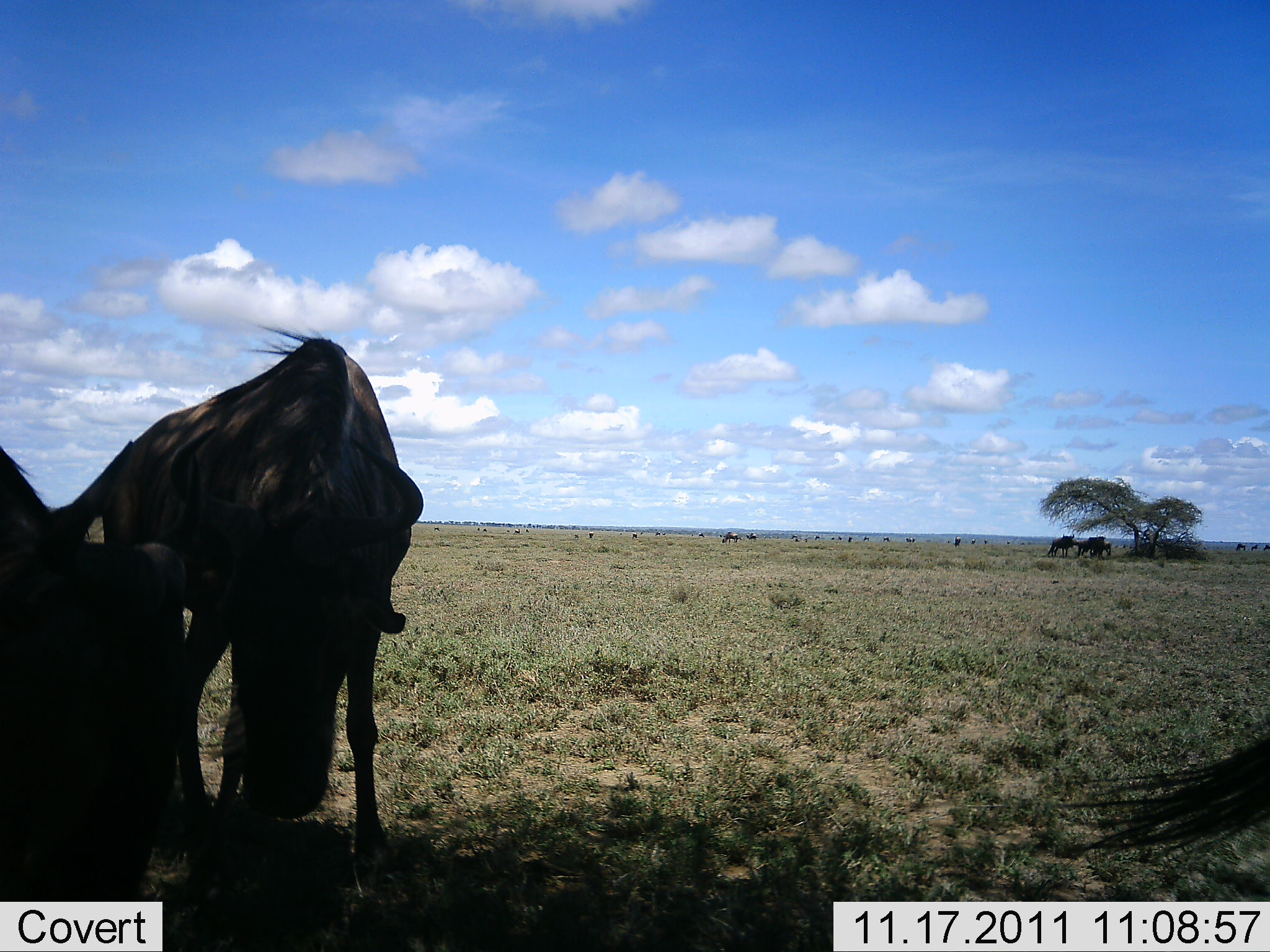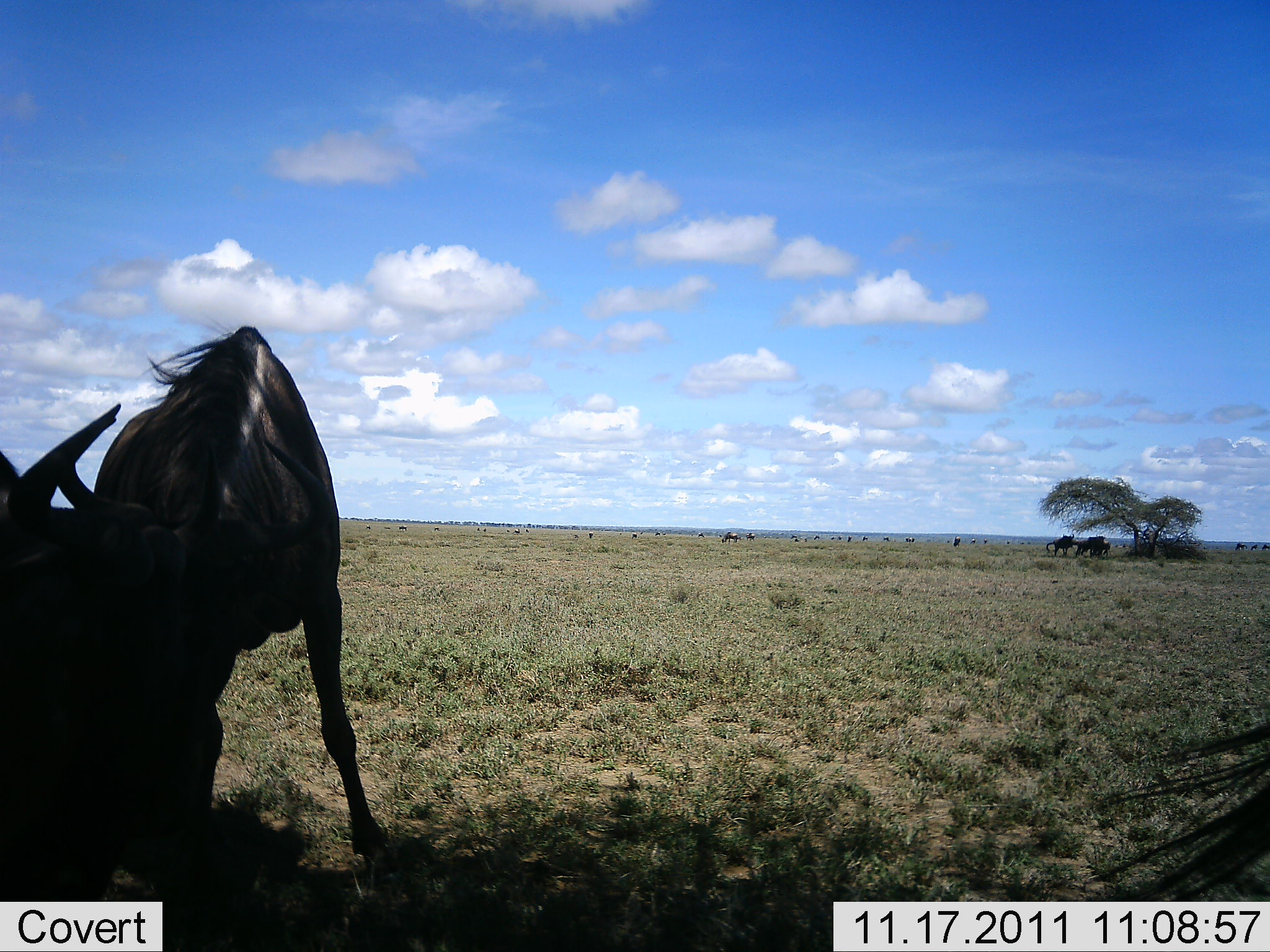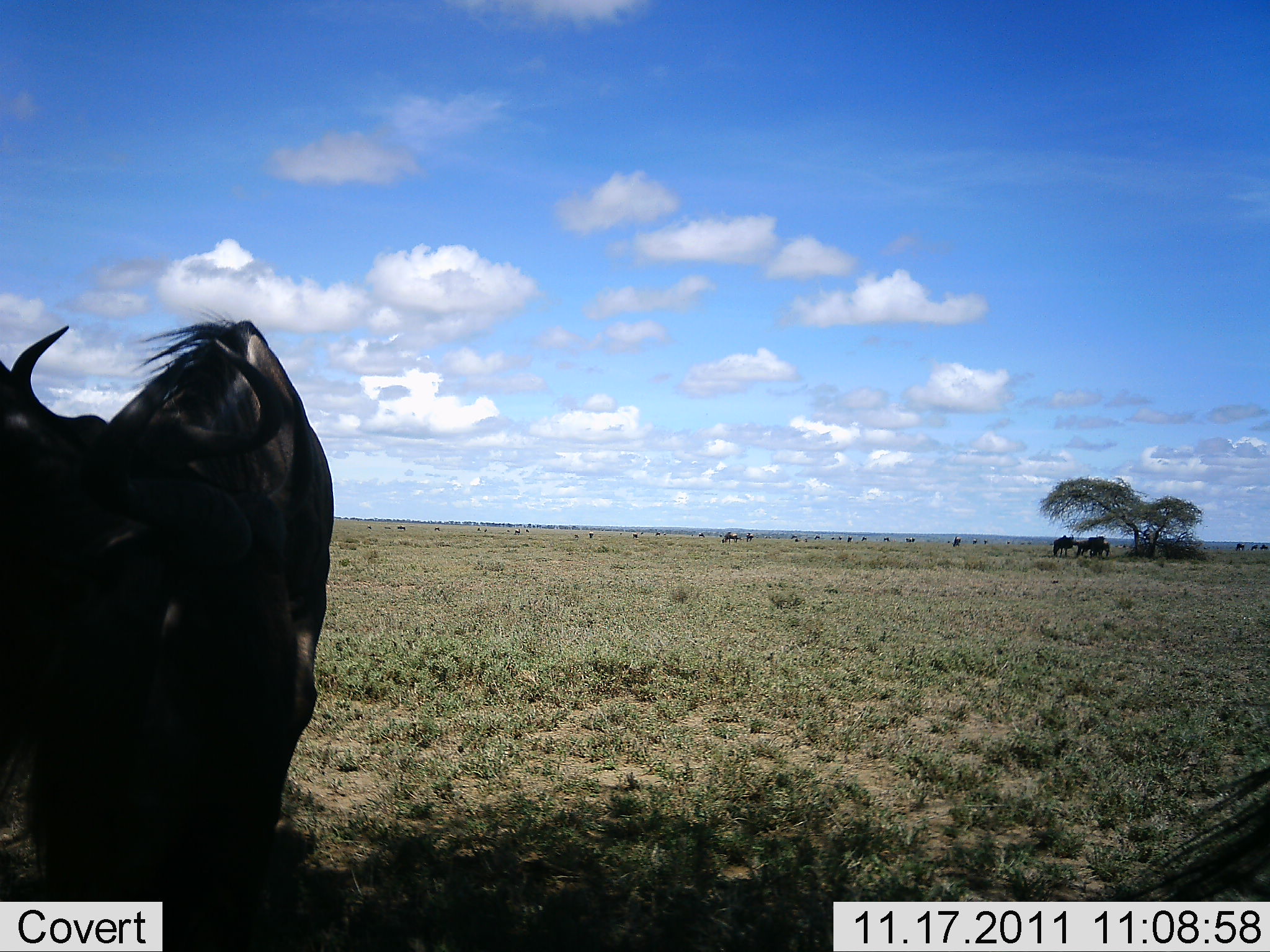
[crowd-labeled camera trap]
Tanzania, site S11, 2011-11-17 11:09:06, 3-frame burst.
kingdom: Animalia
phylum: Chordata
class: Mammalia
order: Artiodactyla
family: Bovidae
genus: Connochaetes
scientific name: Connochaetes taurinus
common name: blue wildebeest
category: wildebeest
Wildebeest (blue wildebeest) (Connochaetes taurinus), count 5. Behavior (volunteer vote fractions): standing 80%, resting 10%, moving 20%, interacting 60%. Young present (vote fraction): 0%. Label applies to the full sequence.